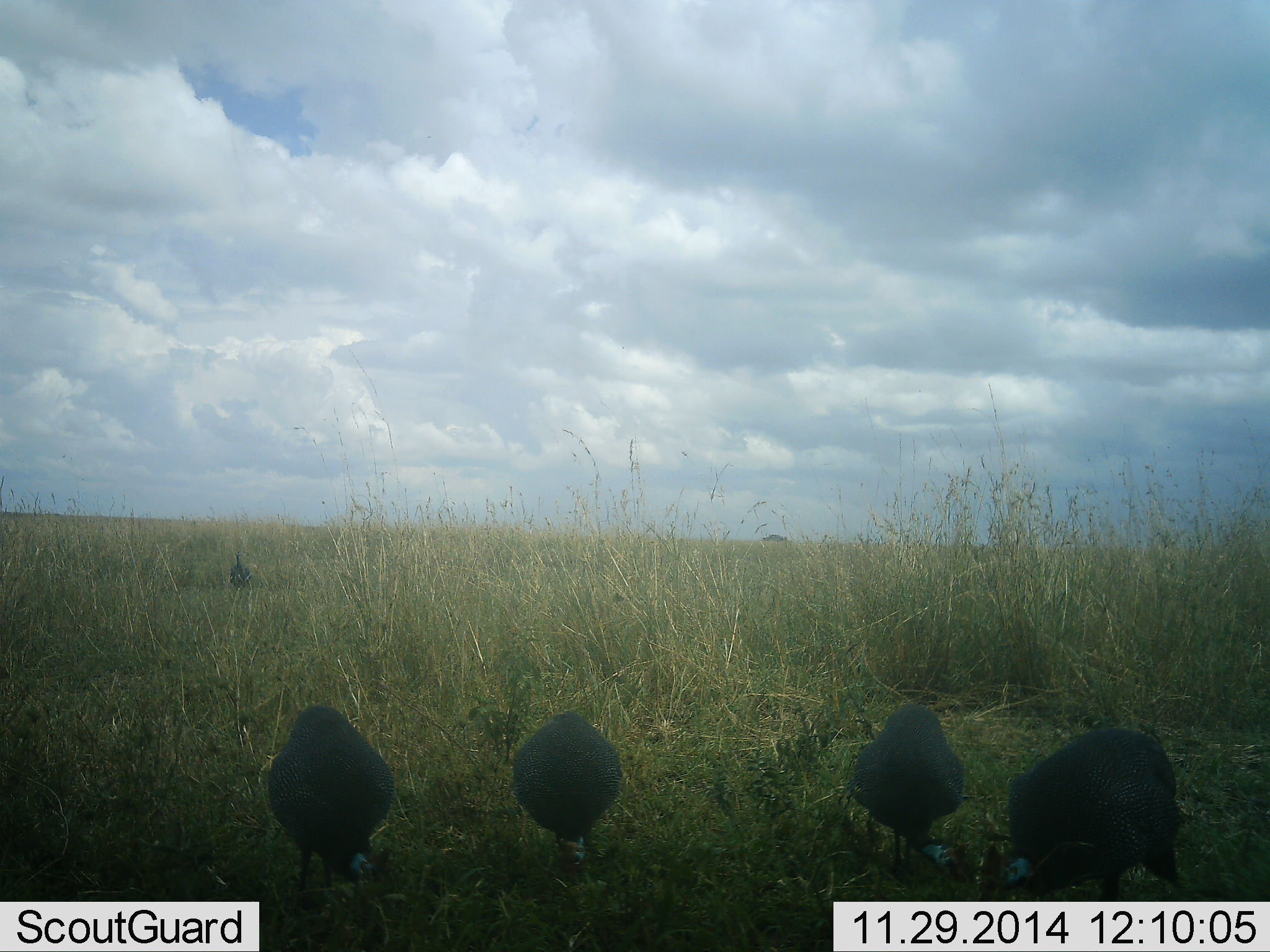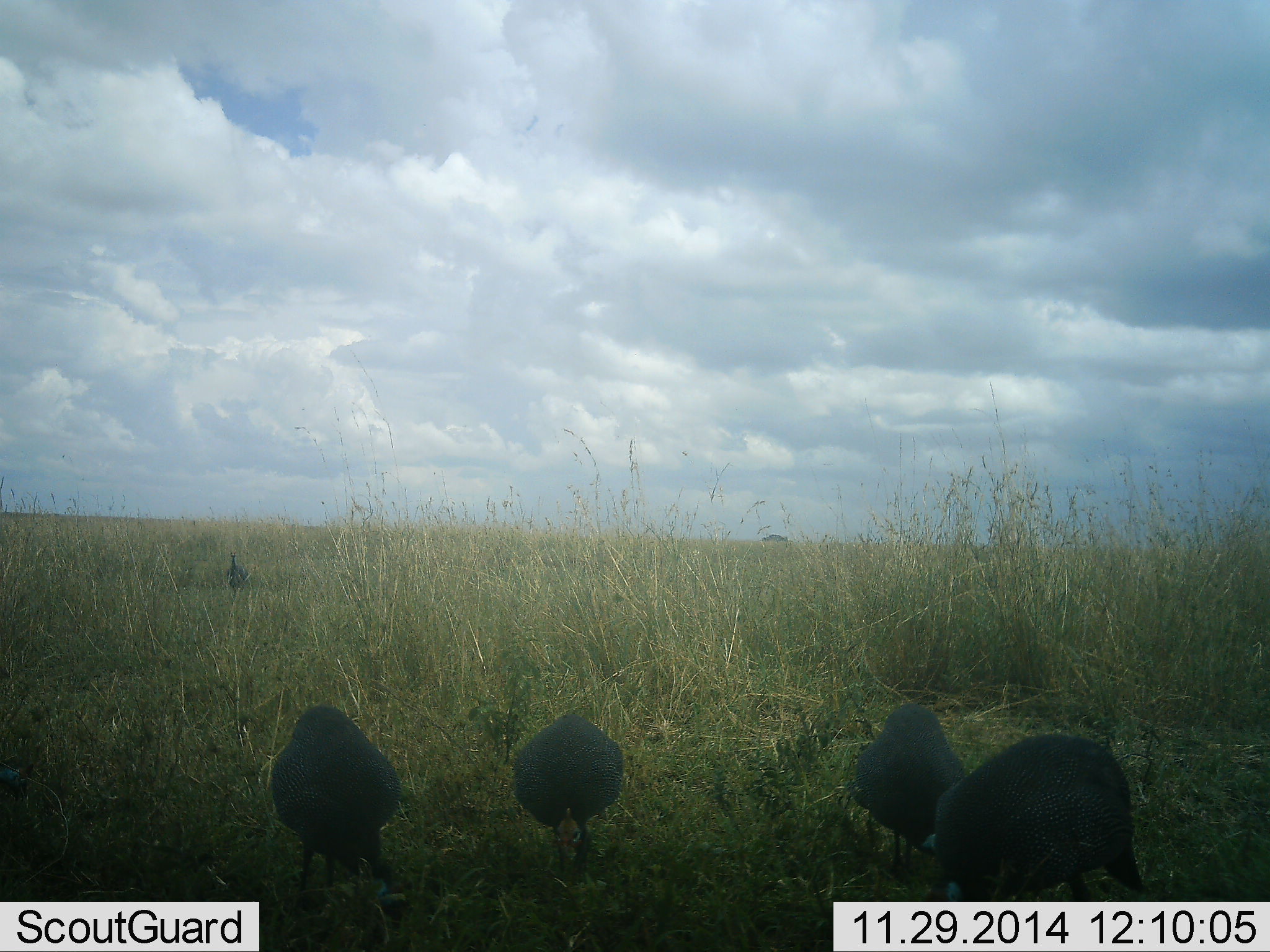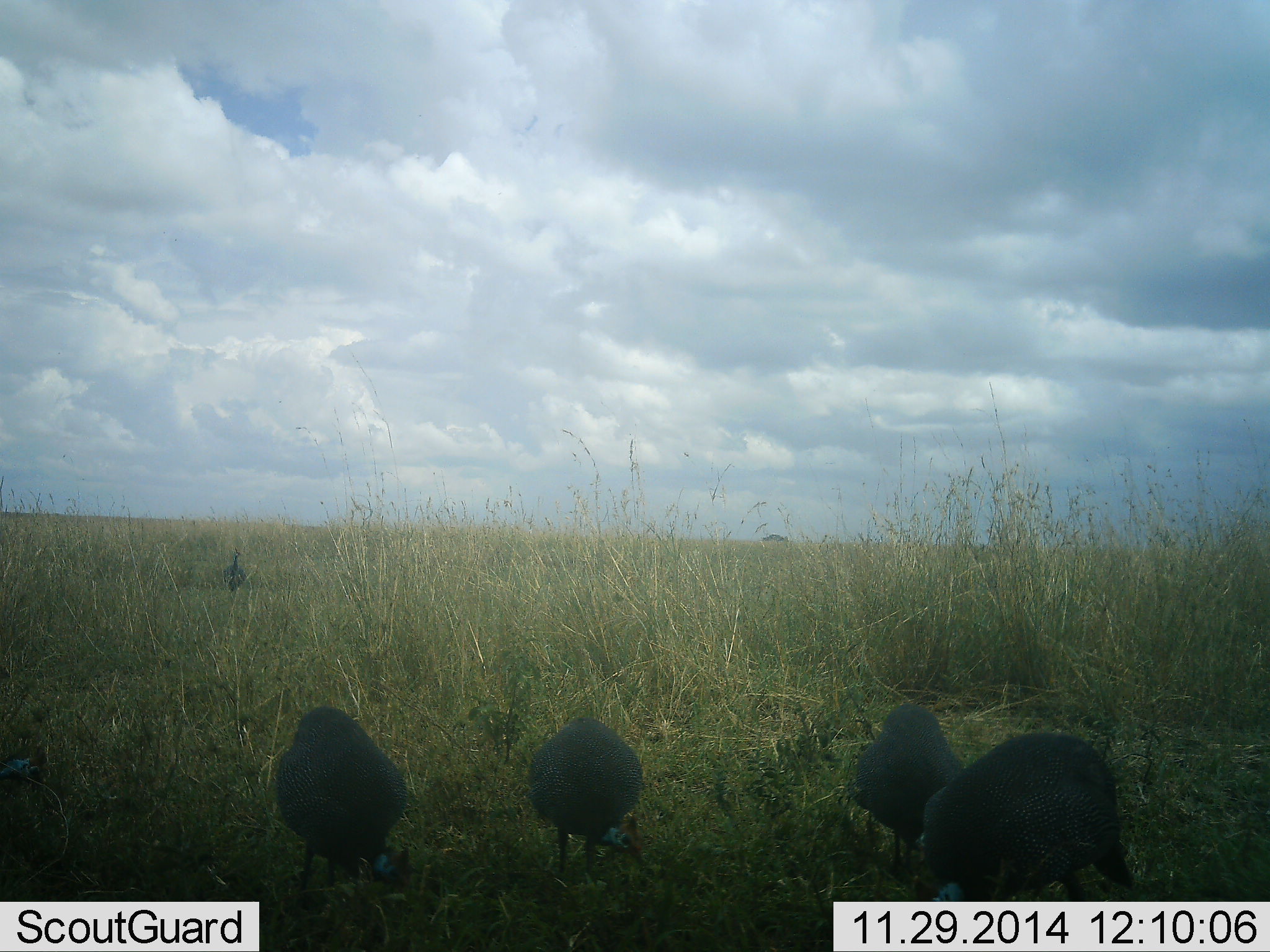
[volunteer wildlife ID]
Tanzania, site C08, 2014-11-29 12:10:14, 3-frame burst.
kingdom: Animalia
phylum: Chordata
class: Aves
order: Galliformes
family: Numididae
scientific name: Numididae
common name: guinea fowl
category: guineafowl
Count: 5.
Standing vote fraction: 20%.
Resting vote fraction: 0%.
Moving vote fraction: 10%.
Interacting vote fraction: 0%.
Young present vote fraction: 0%.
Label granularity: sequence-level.